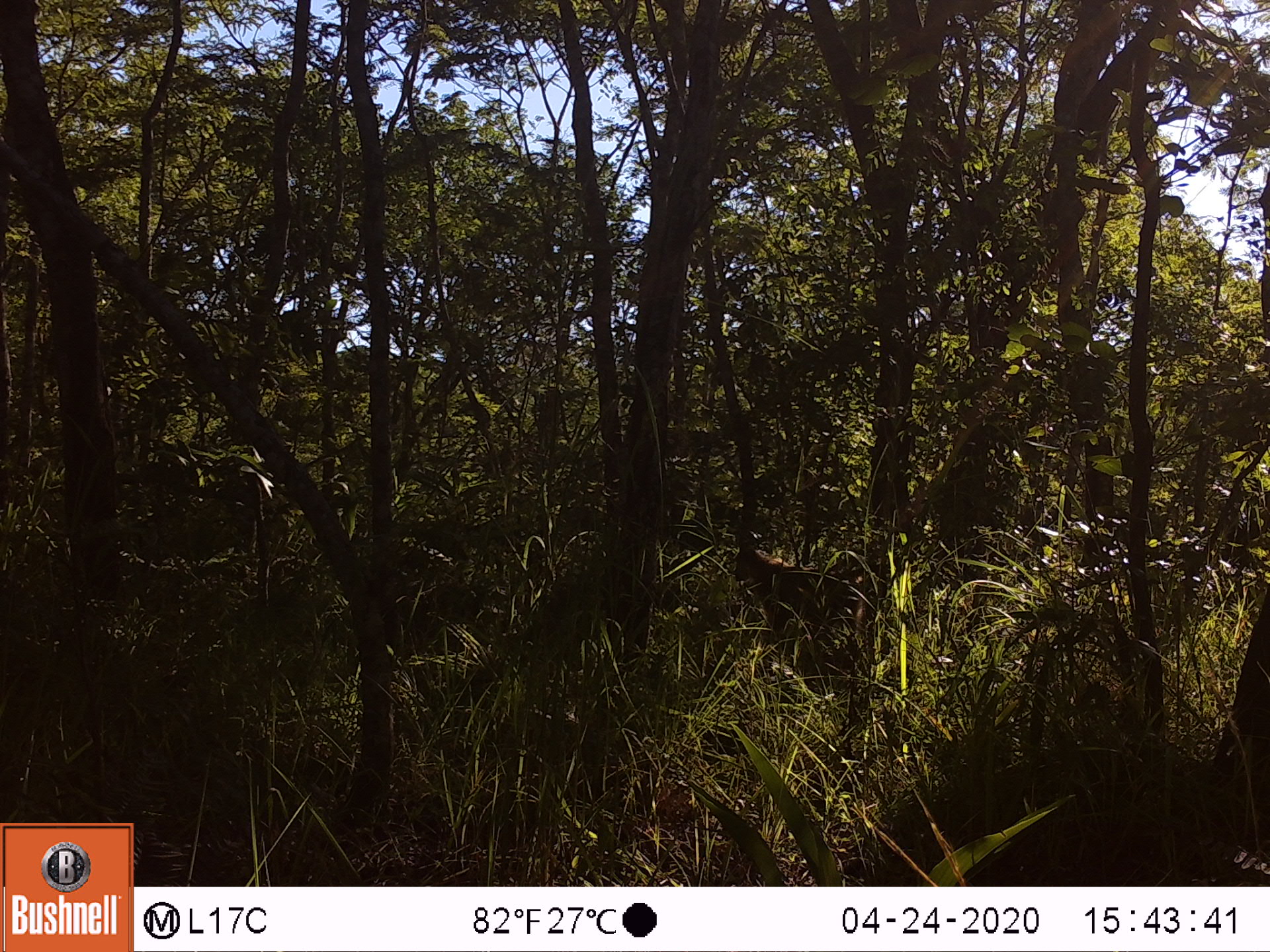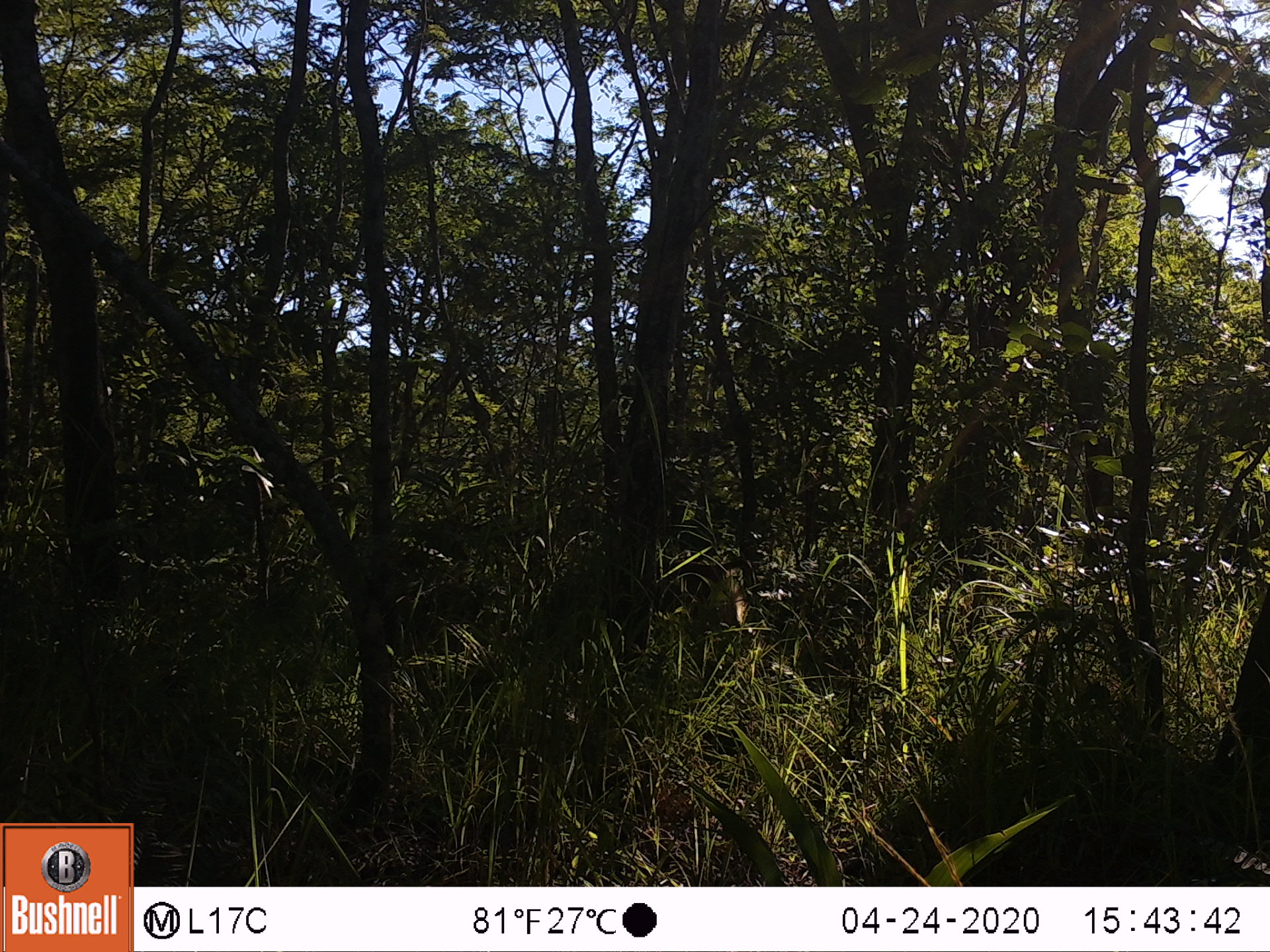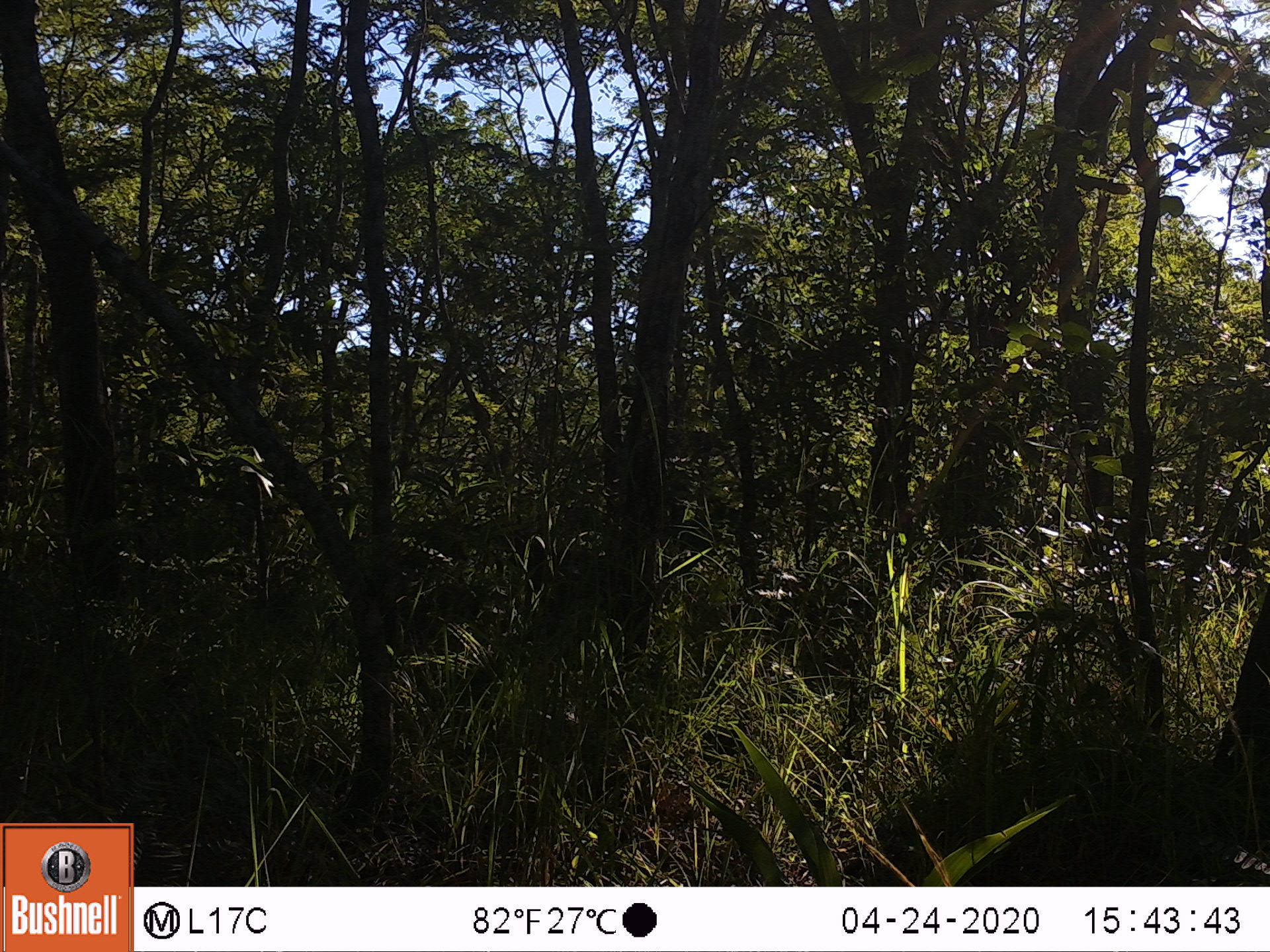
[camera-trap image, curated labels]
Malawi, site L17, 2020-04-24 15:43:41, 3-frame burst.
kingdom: Animalia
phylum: Chordata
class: Mammalia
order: Primates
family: Cercopithecidae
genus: Papio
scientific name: Papio cynocephalus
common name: yellow baboon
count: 1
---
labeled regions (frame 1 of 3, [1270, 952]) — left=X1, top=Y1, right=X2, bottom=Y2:
yellow baboon: left=730, top=543, right=880, bottom=653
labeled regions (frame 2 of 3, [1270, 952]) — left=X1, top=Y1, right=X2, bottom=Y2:
yellow baboon: left=649, top=543, right=764, bottom=617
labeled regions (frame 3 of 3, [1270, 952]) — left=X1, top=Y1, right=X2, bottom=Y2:
yellow baboon: left=506, top=531, right=621, bottom=627